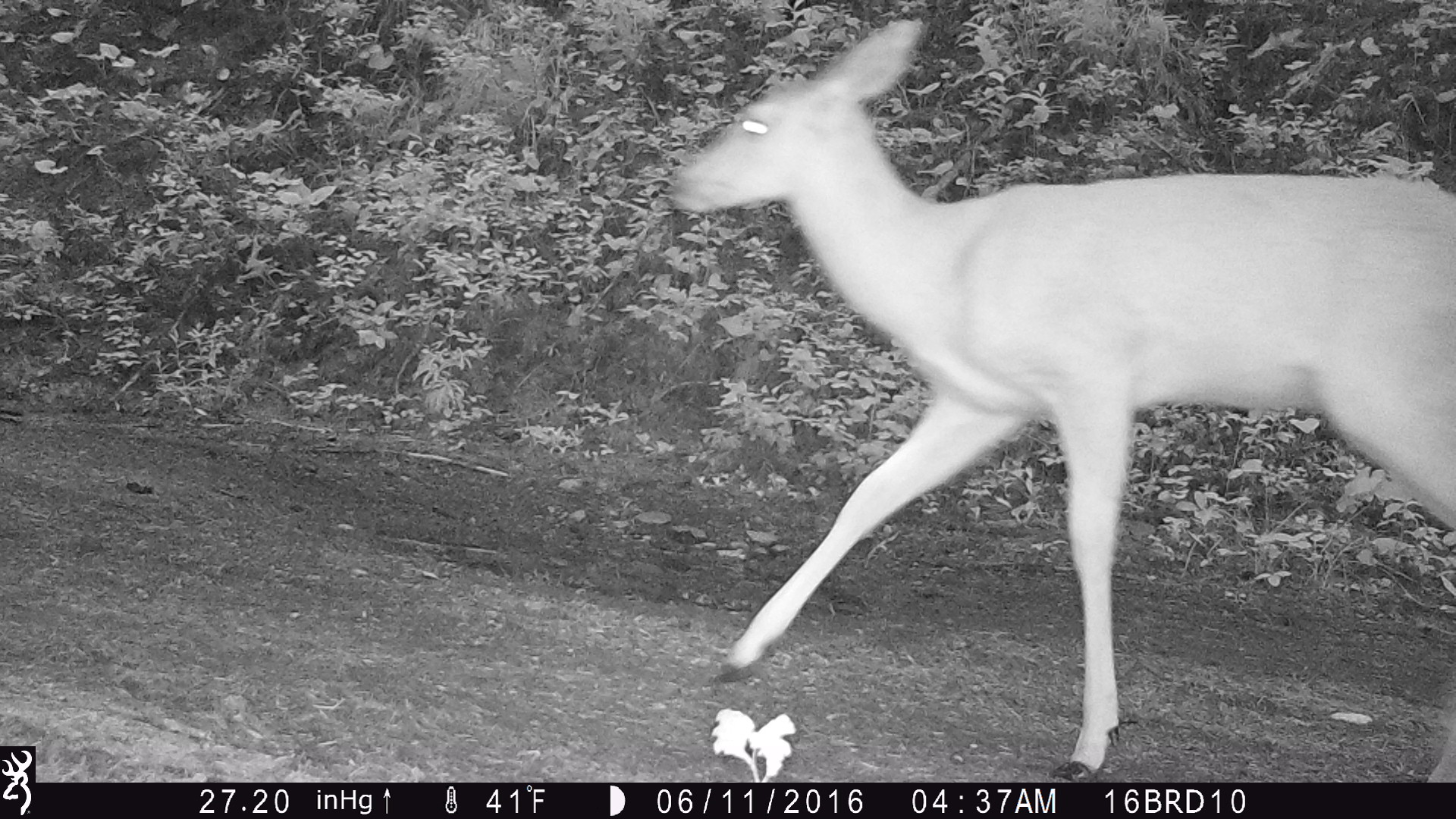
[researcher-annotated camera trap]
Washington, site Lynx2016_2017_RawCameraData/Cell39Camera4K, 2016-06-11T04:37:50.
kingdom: Animalia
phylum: Chordata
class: Mammalia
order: Artiodactyla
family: Cervidae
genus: Odocoileus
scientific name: Odocoileus hemionus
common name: mule deer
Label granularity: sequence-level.